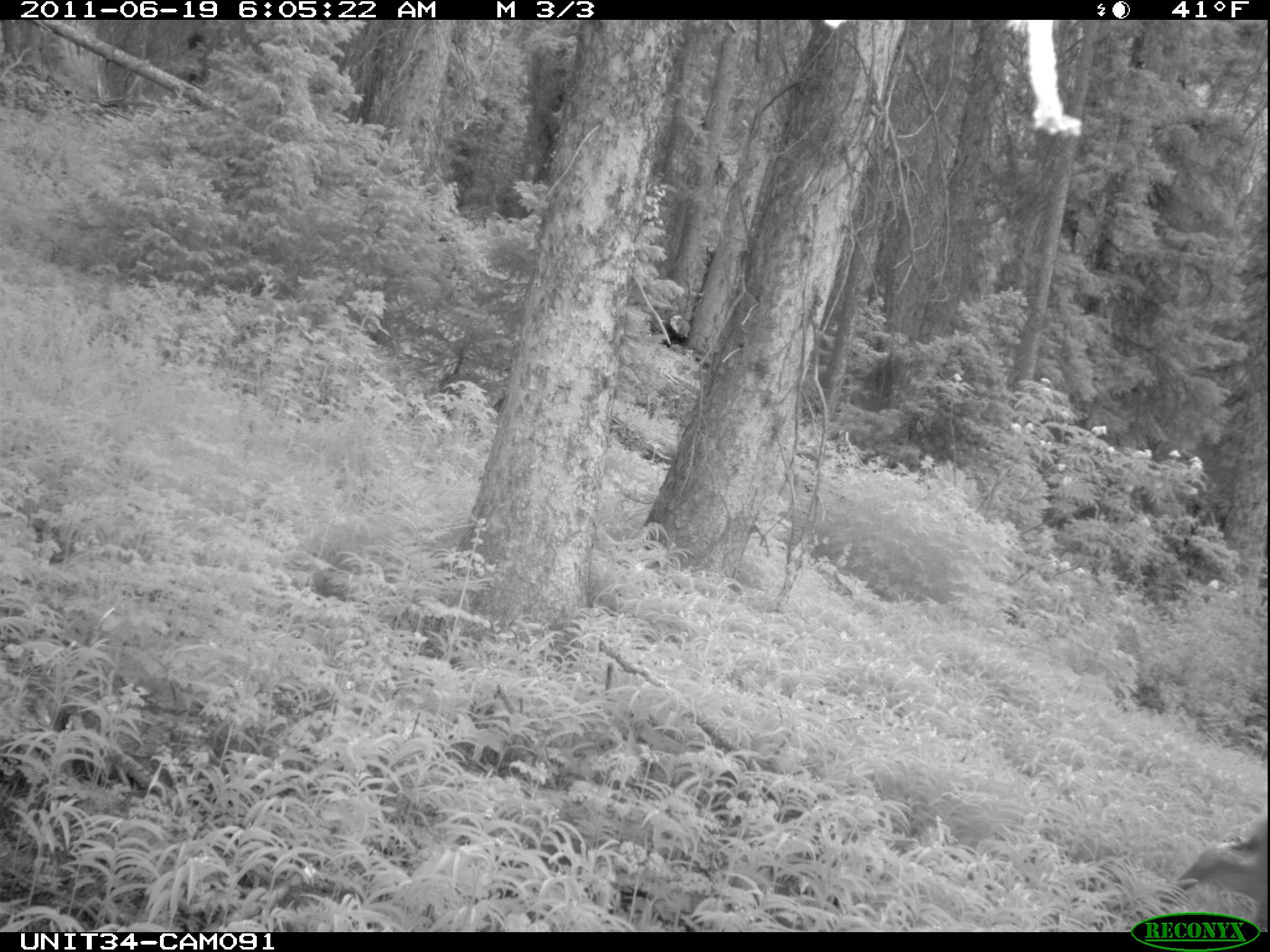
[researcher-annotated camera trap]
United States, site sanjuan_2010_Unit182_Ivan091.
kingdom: Animalia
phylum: Chordata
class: Mammalia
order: Artiodactyla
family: Cervidae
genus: Odocoileus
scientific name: Odocoileus hemionus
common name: mule deer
Odocoileus hemionus (mule deer).